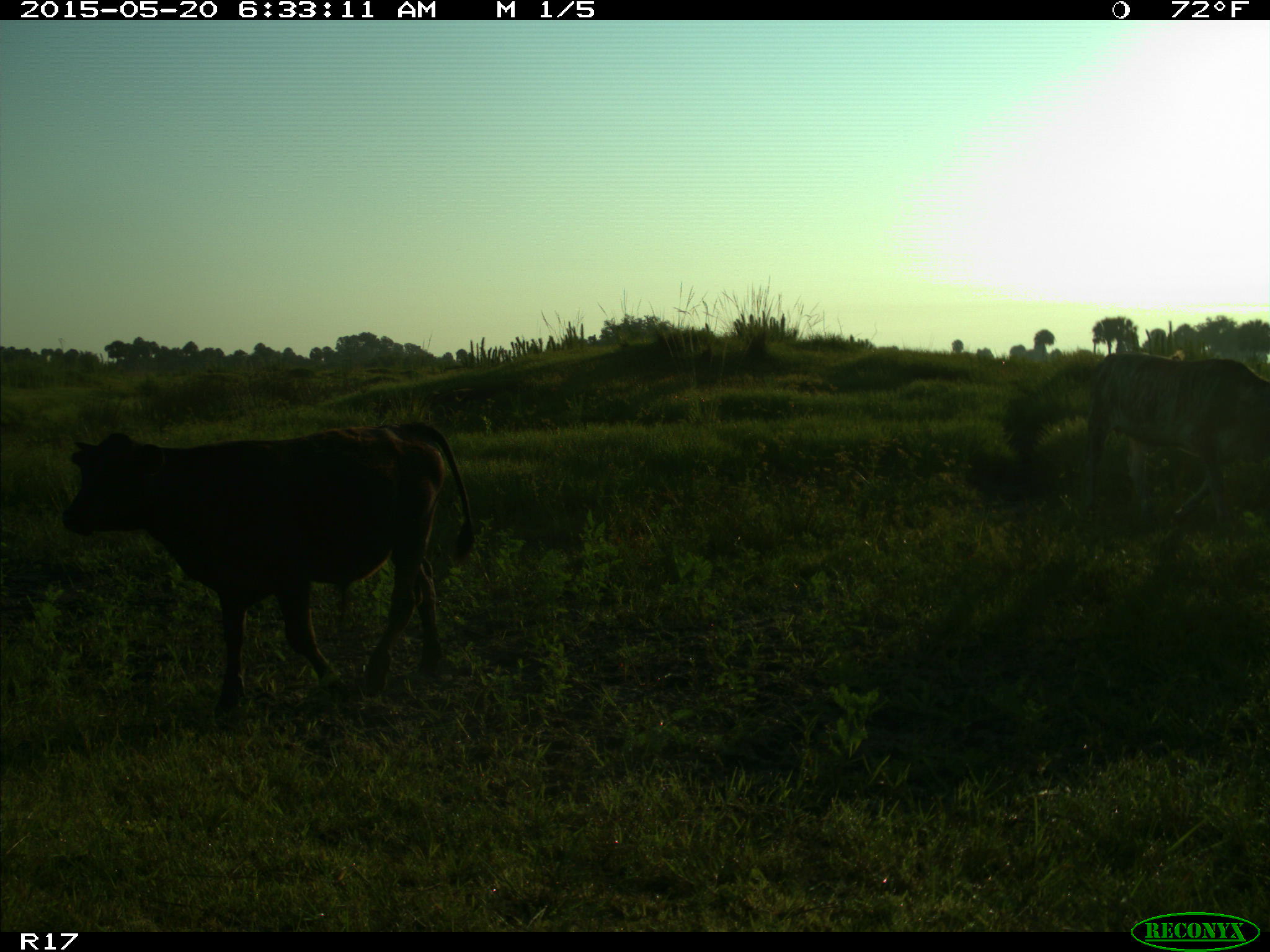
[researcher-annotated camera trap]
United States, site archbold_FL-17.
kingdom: Animalia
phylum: Chordata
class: Mammalia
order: Artiodactyla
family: Bovidae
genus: Bos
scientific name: Bos taurus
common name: domestic cow